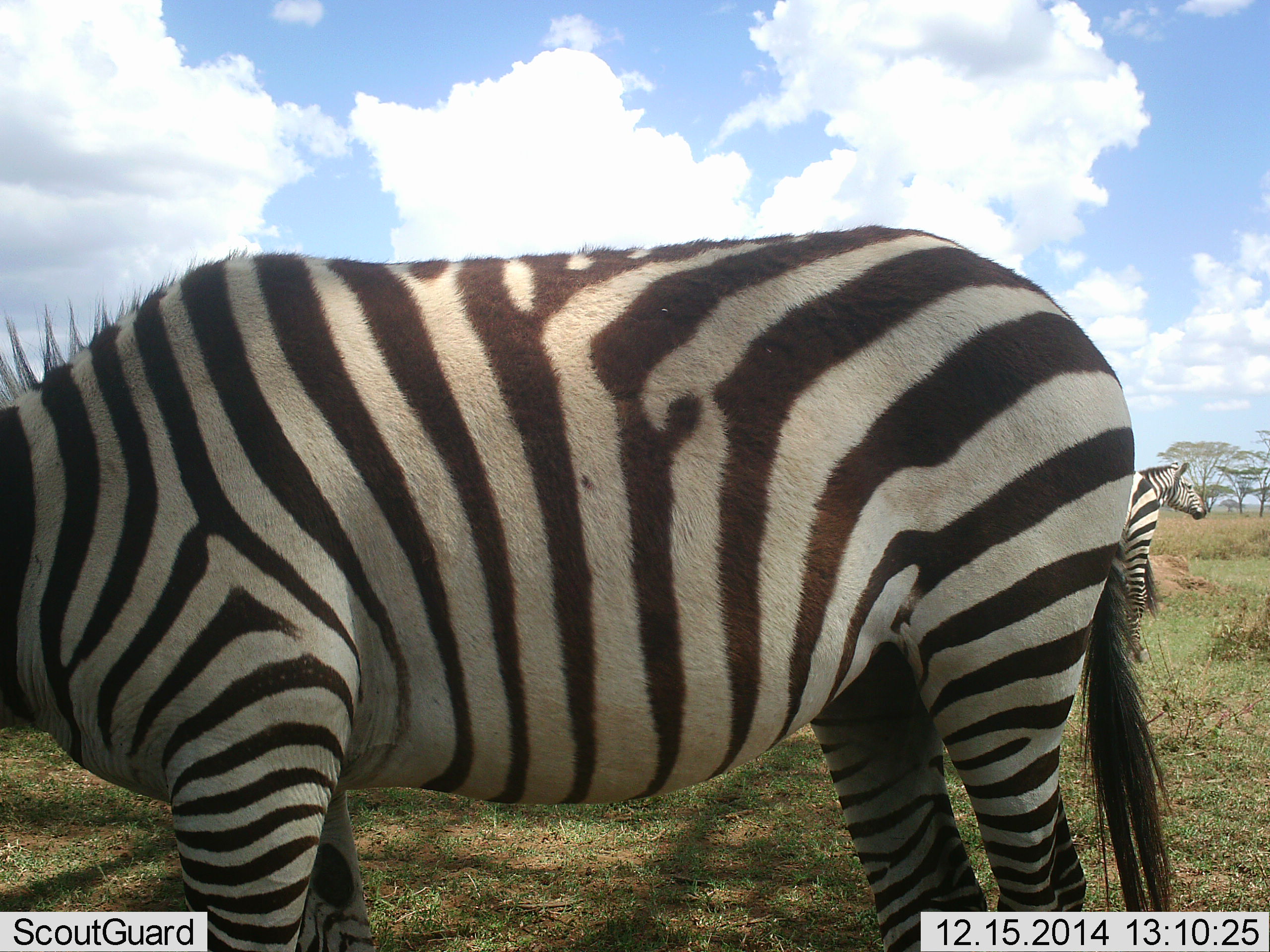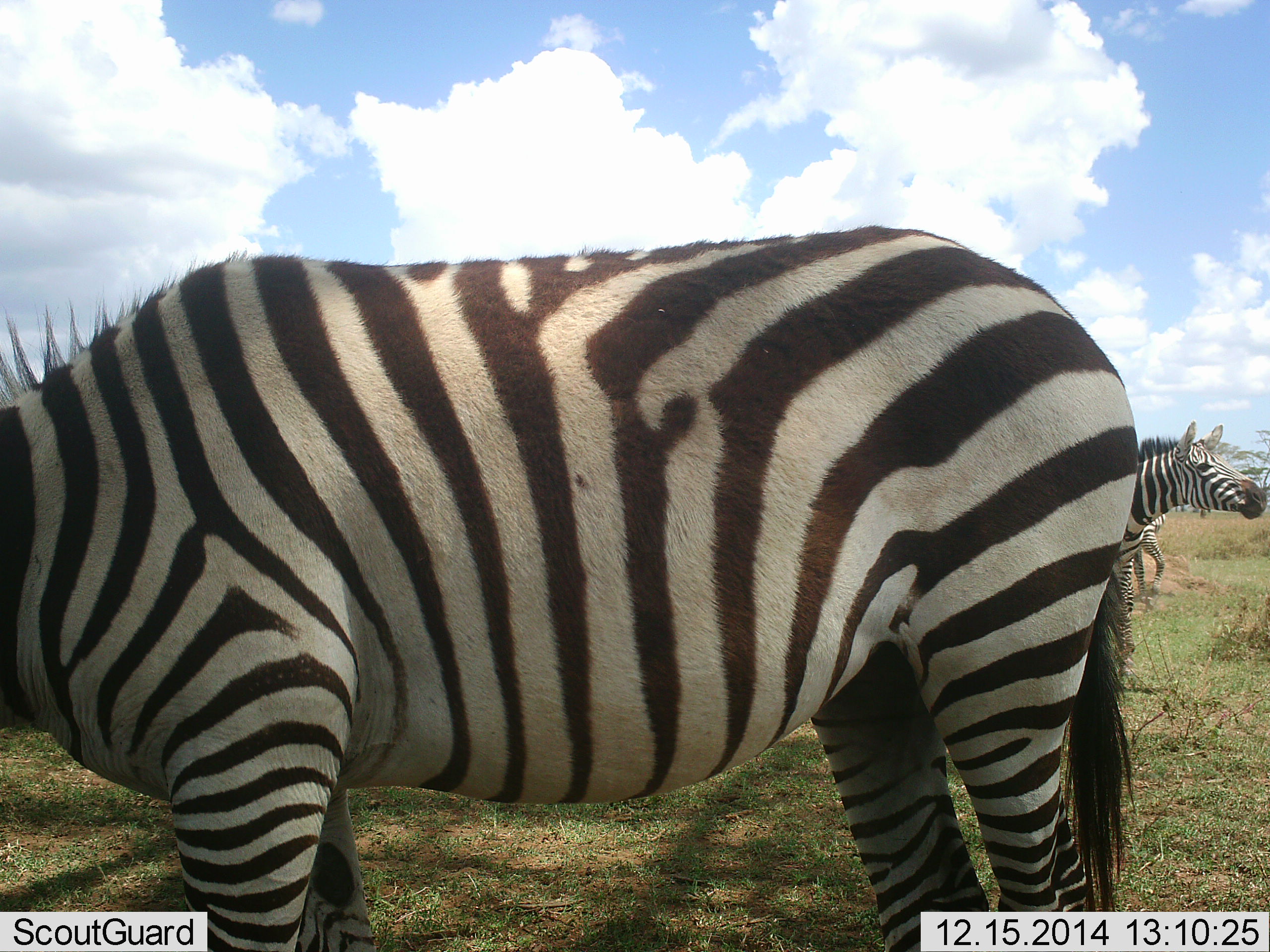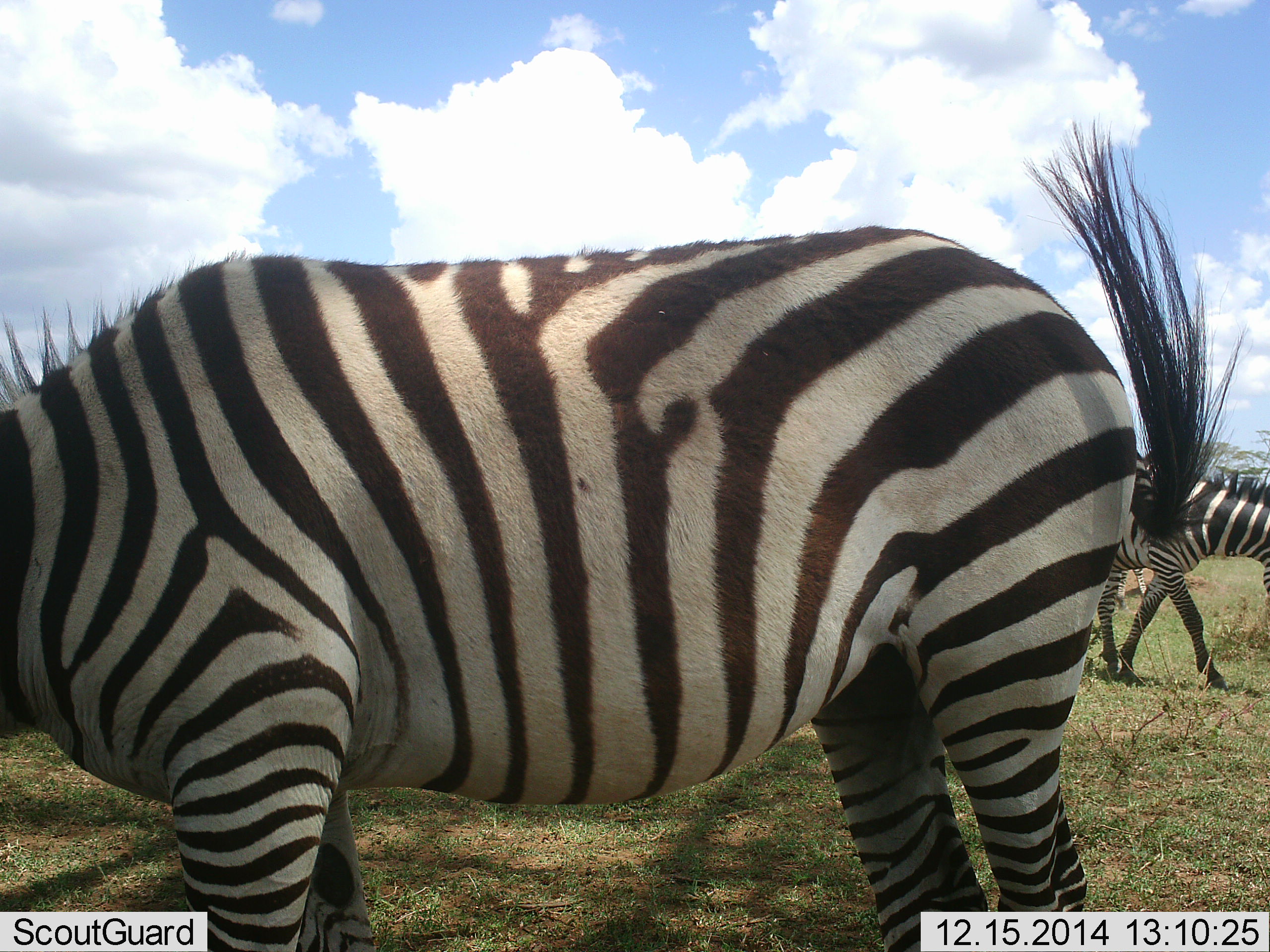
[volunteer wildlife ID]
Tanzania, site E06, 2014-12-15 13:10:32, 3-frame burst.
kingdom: Animalia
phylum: Chordata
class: Mammalia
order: Perissodactyla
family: Equidae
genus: Equus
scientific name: Equus quagga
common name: plains zebra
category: zebra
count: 3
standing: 50%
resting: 0%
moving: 70%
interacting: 0%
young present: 0%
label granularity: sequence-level